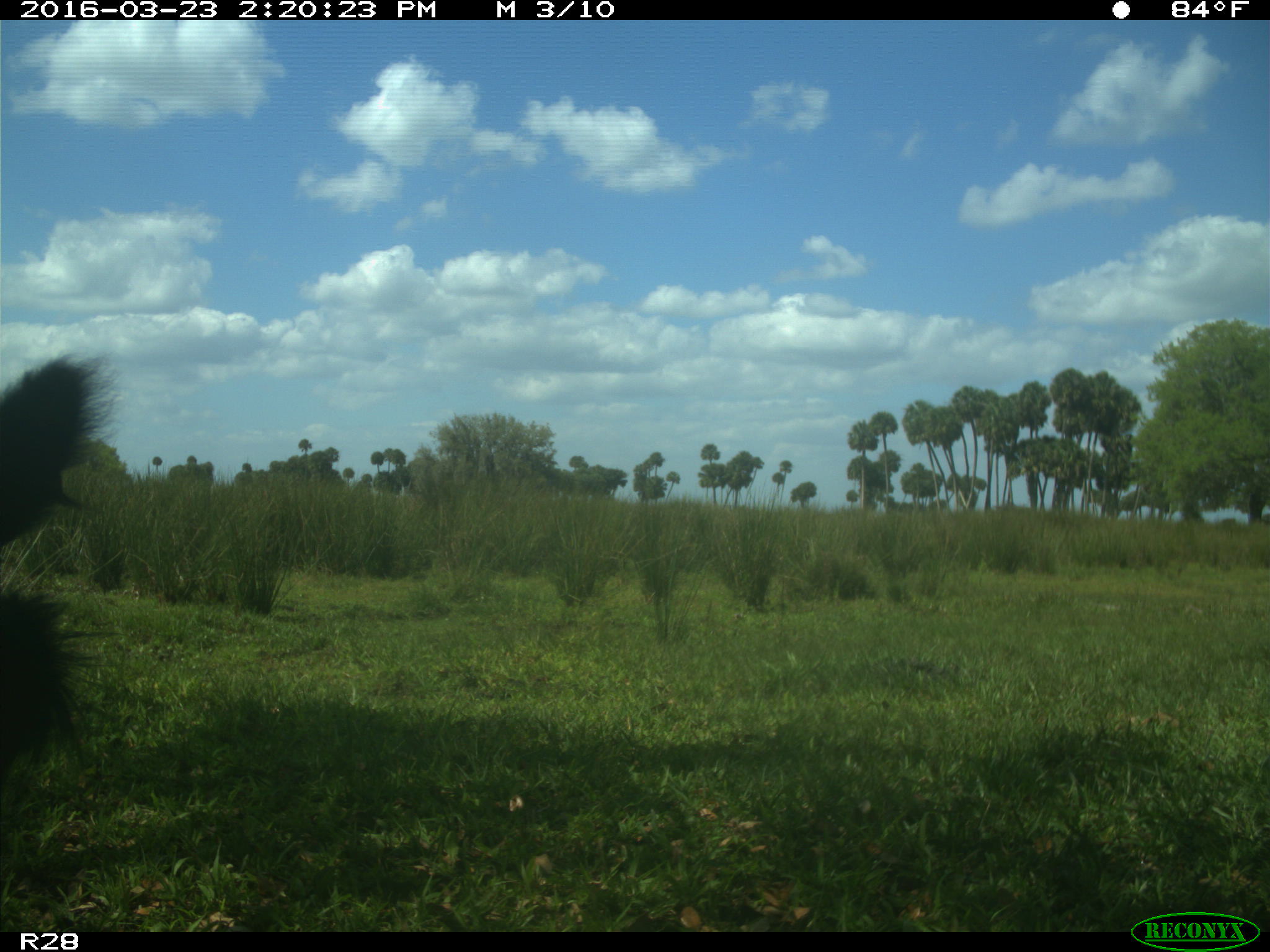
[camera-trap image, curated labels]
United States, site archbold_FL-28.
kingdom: Animalia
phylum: Chordata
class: Mammalia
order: Artiodactyla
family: Bovidae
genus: Bos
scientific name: Bos taurus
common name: domestic cow